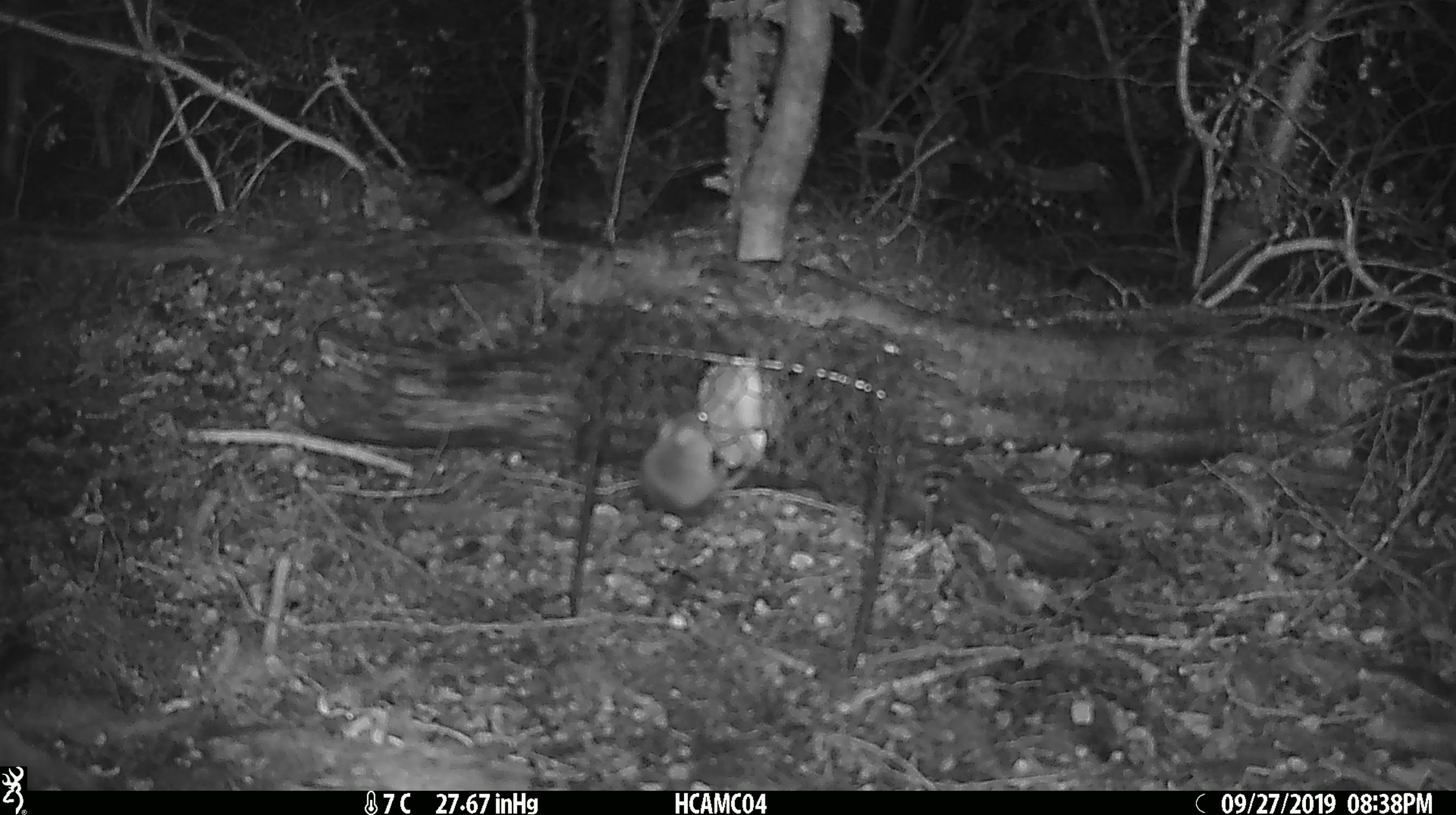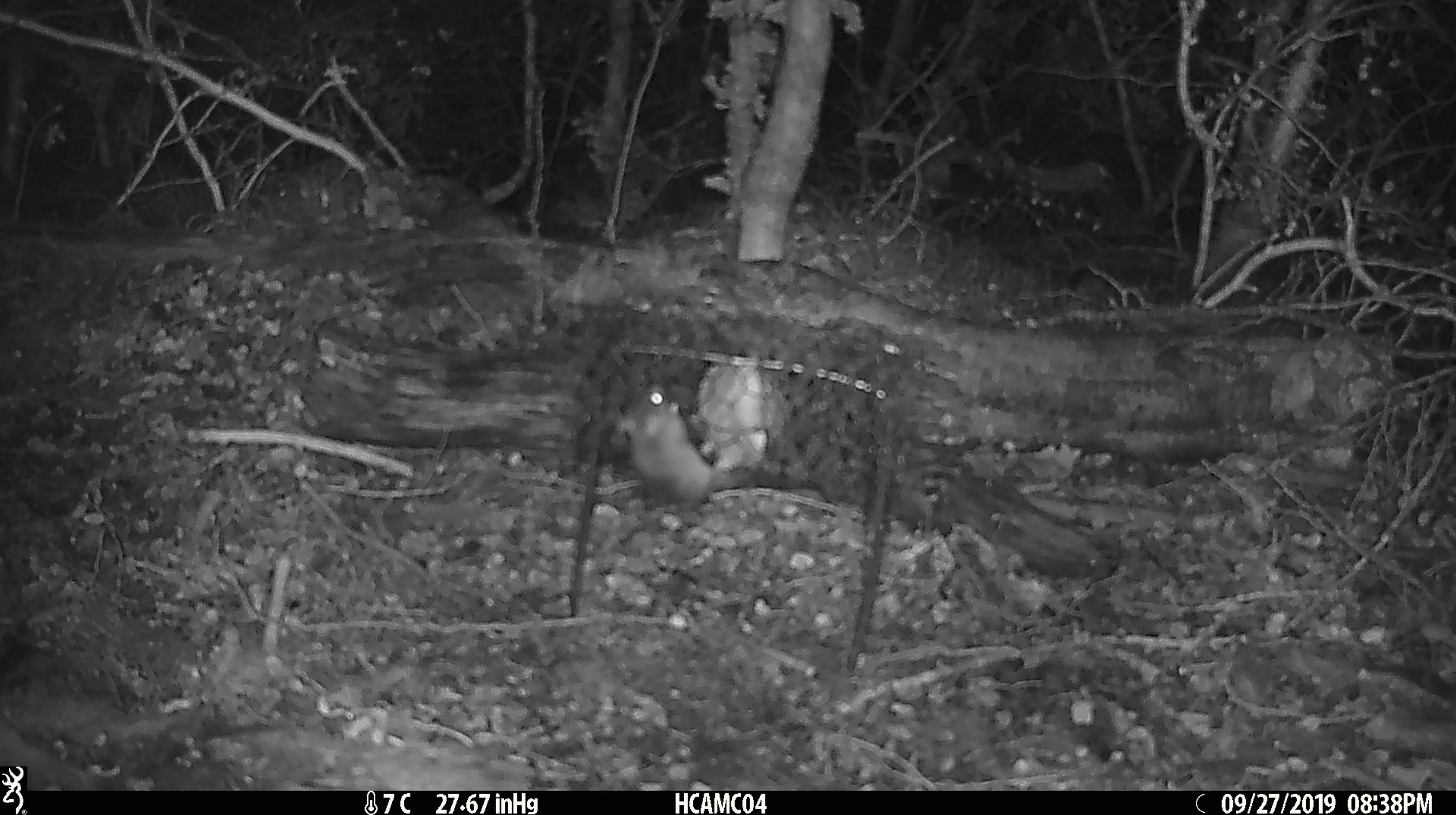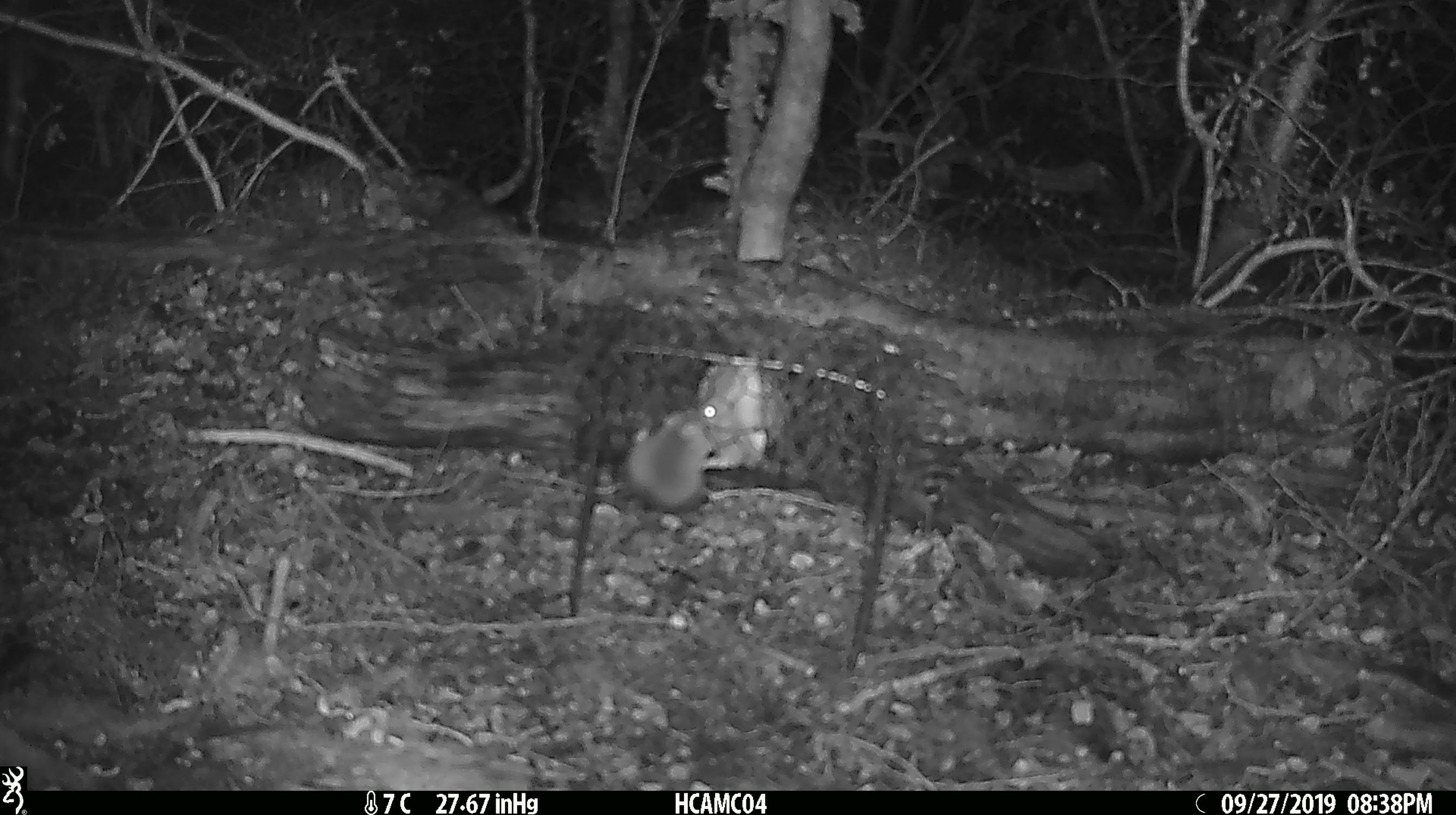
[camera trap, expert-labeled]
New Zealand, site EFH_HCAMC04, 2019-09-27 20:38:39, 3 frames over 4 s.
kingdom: Animalia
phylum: Chordata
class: Mammalia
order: Rodentia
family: Muridae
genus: Mus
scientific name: Mus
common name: mouse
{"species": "mouse (Mus)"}